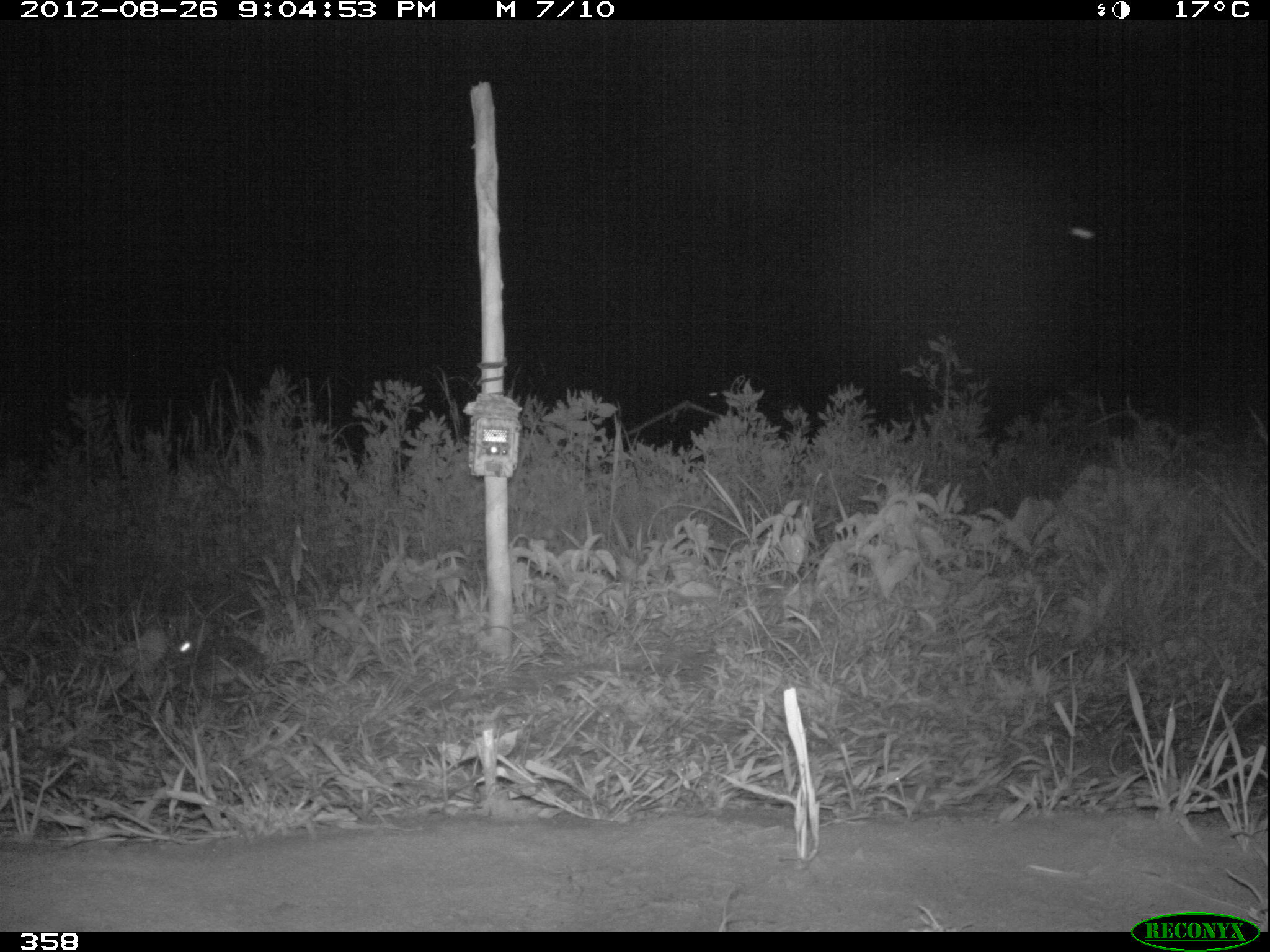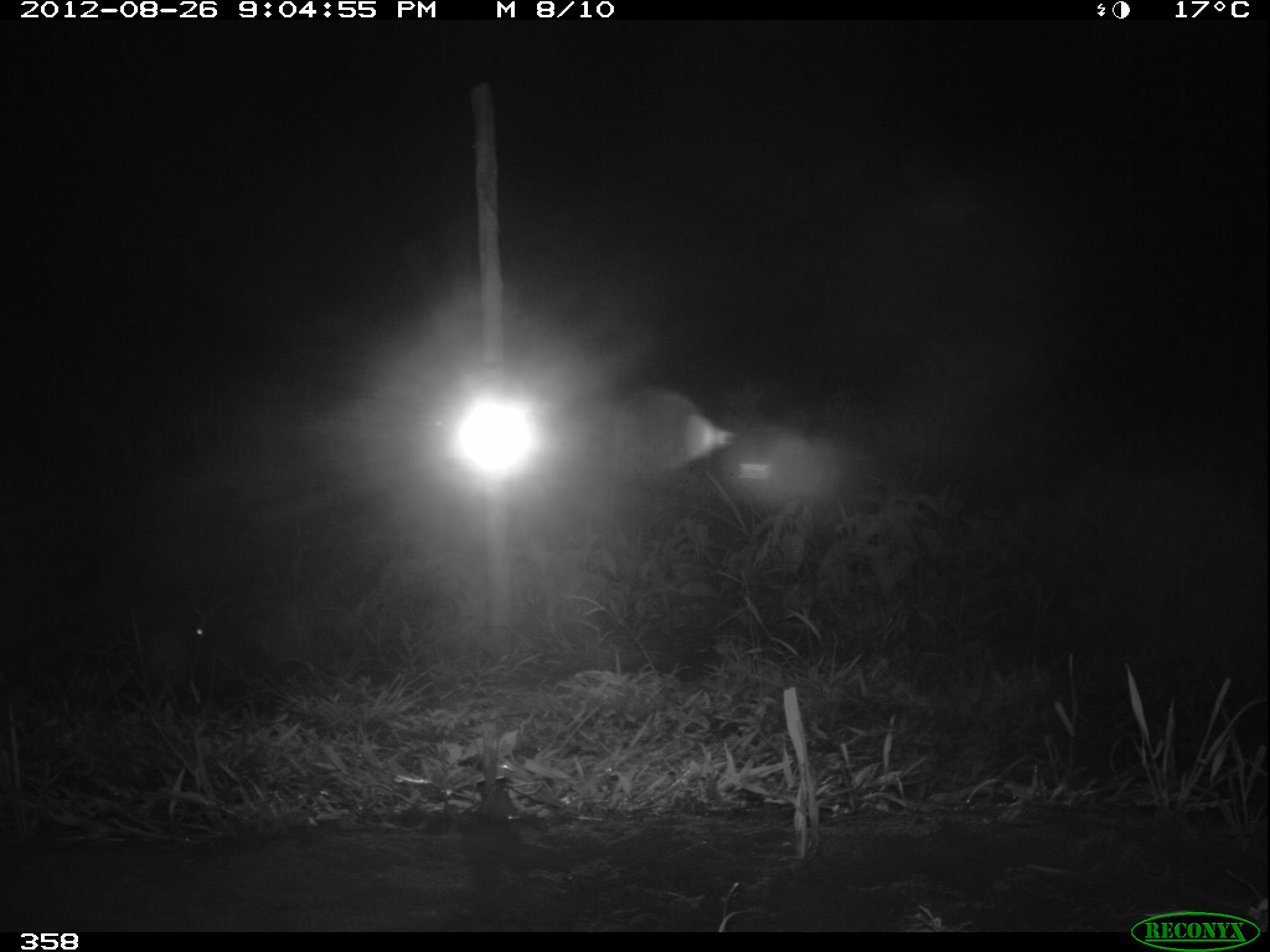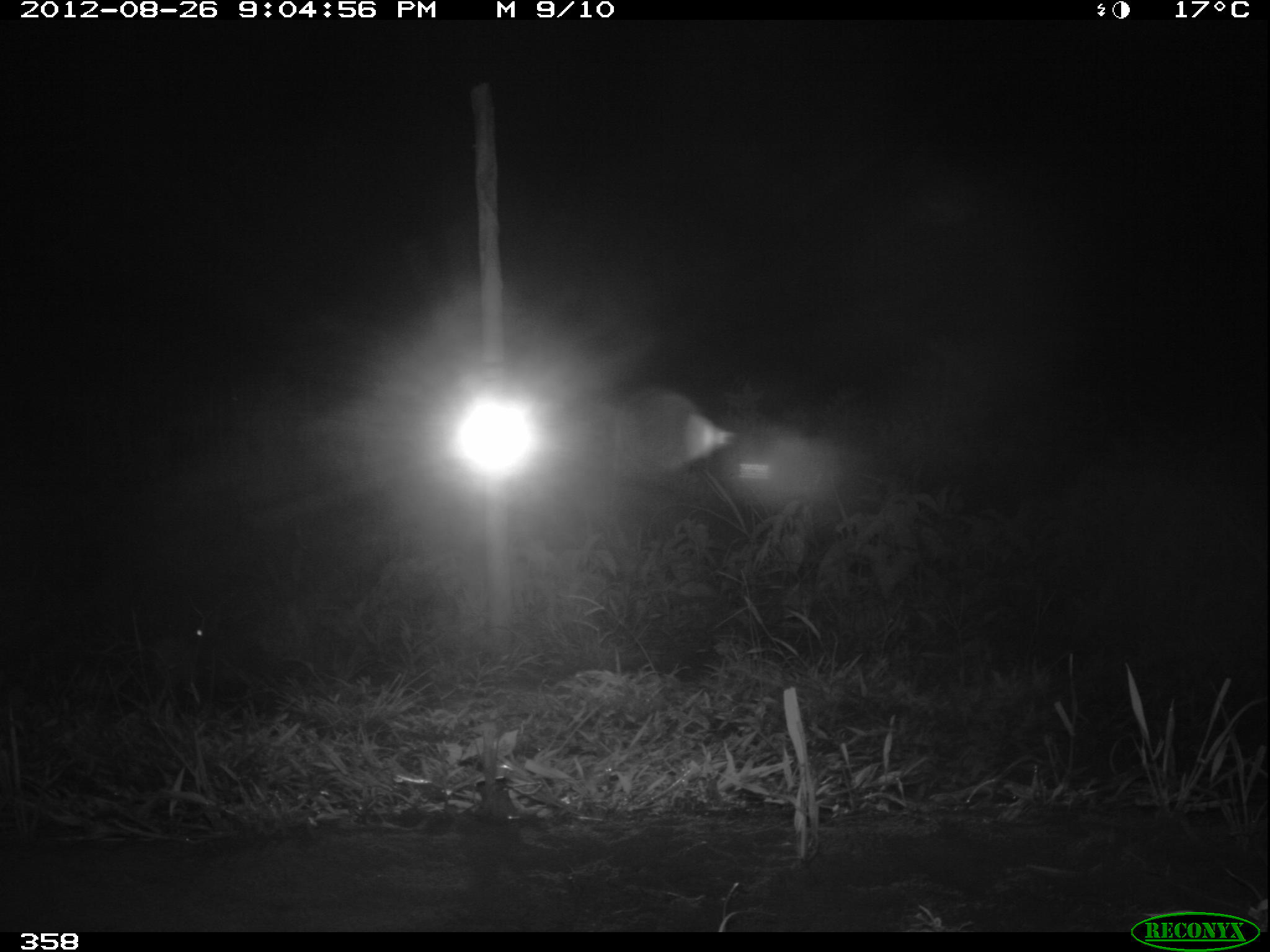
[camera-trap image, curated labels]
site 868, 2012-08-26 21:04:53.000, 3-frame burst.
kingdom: Animalia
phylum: Chordata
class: Mammalia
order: Lagomorpha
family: Leporidae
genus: Sylvilagus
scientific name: Sylvilagus brasiliensis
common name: tapeti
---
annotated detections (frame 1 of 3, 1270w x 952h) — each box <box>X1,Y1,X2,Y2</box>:
sylvilagus brasiliensis: <box>169,624,265,680</box>